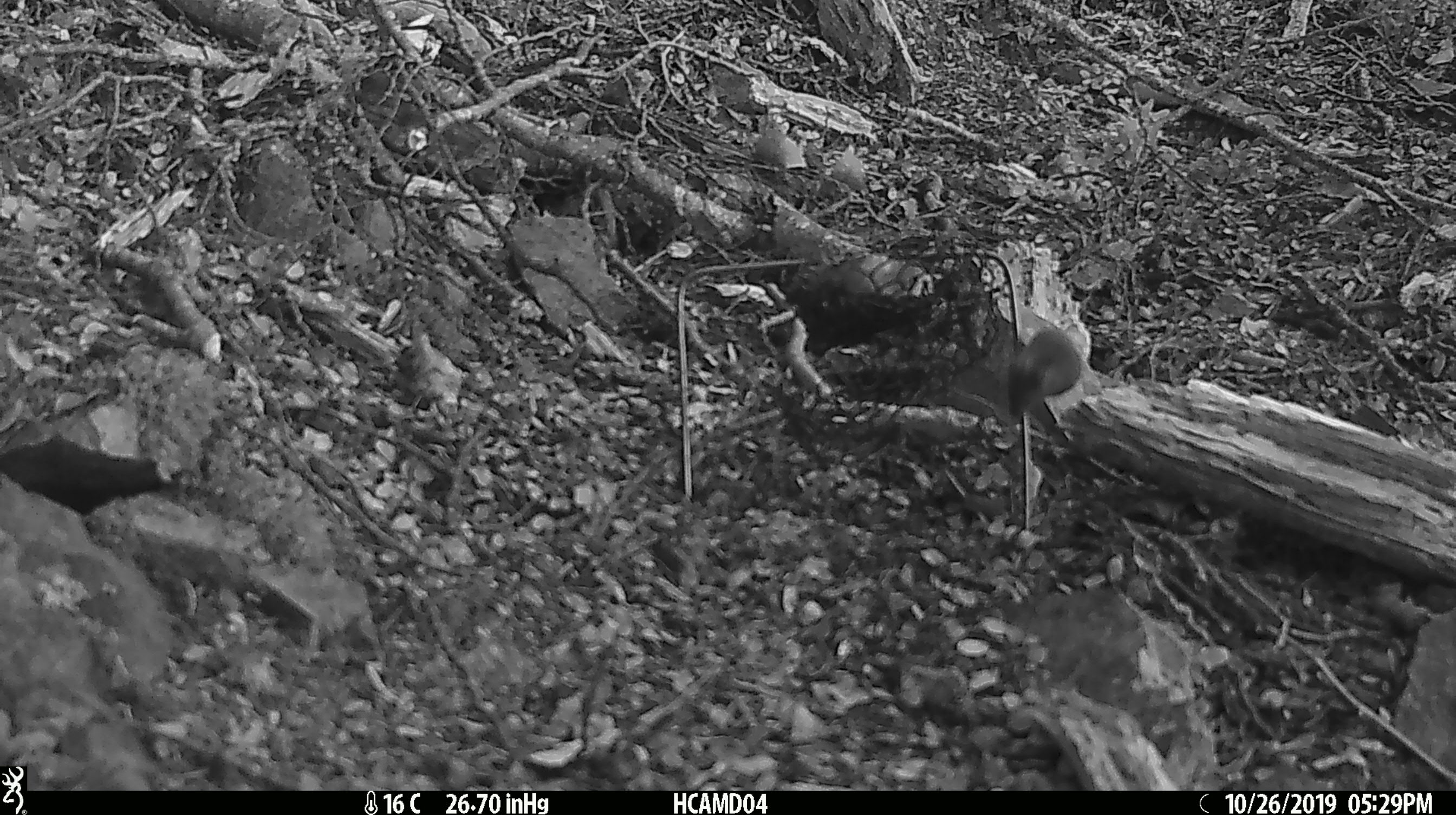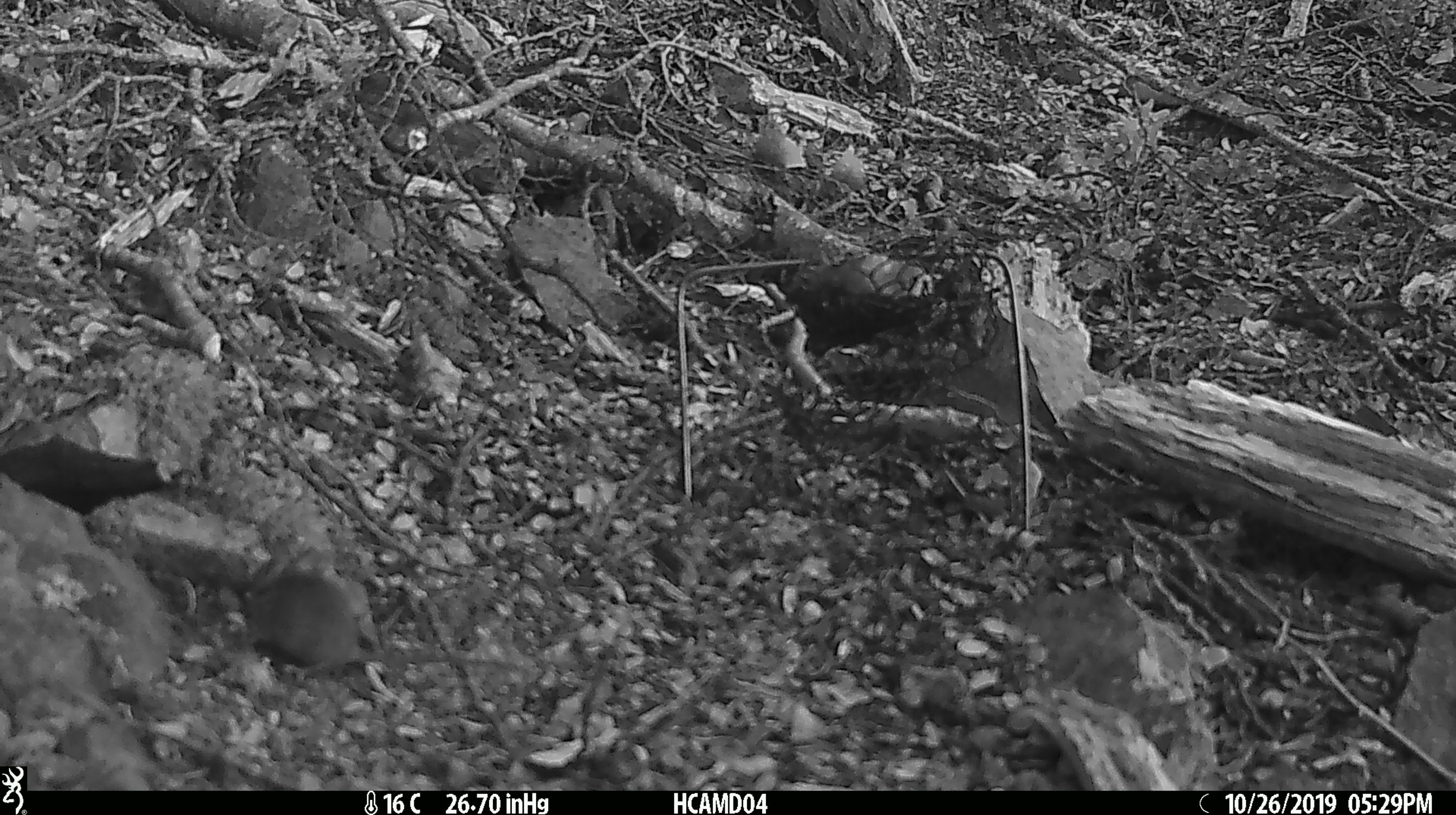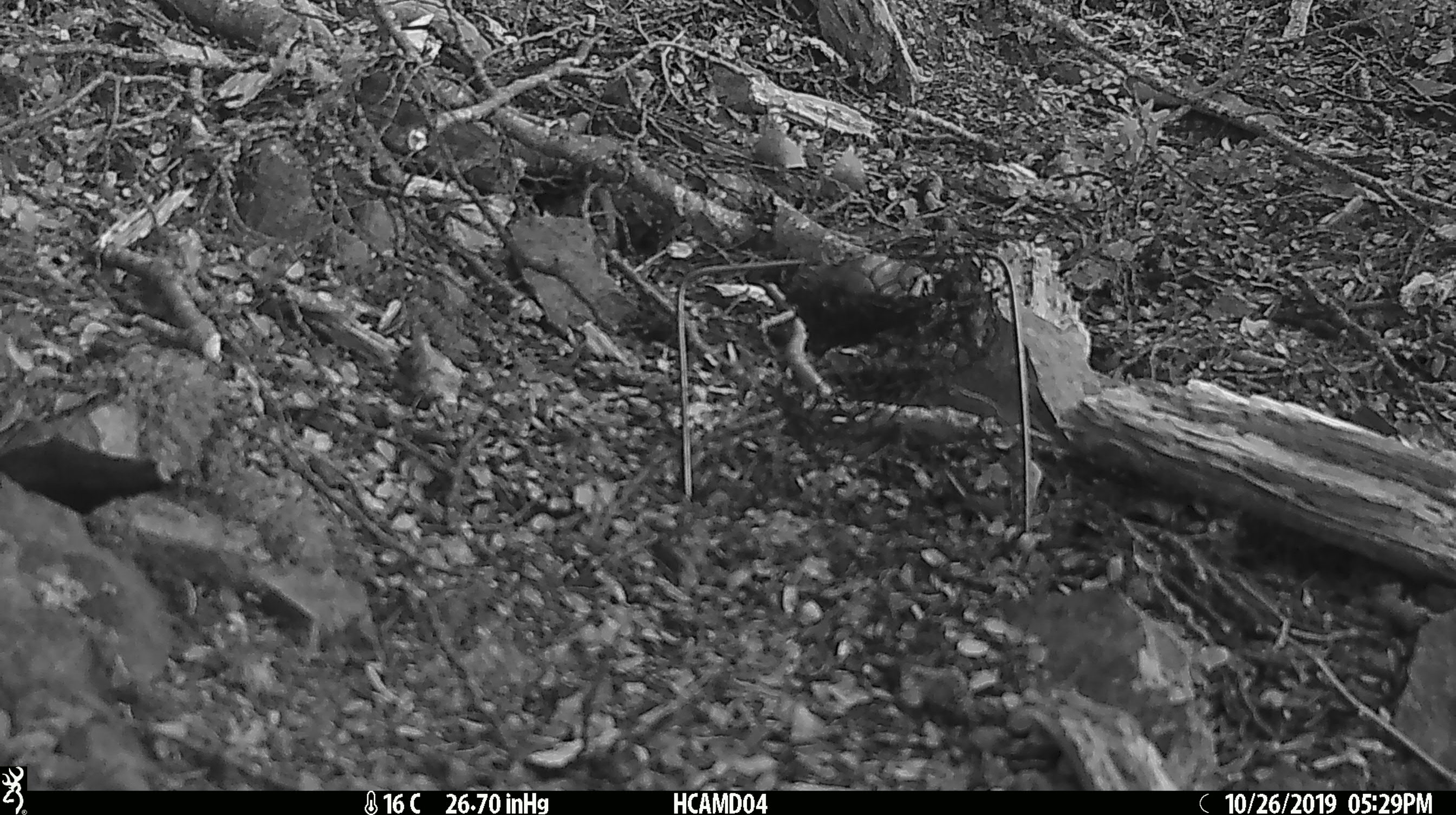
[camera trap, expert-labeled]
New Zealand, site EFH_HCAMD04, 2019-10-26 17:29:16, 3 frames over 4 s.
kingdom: Animalia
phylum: Chordata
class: Mammalia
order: Rodentia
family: Muridae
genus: Mus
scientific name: Mus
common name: mouse